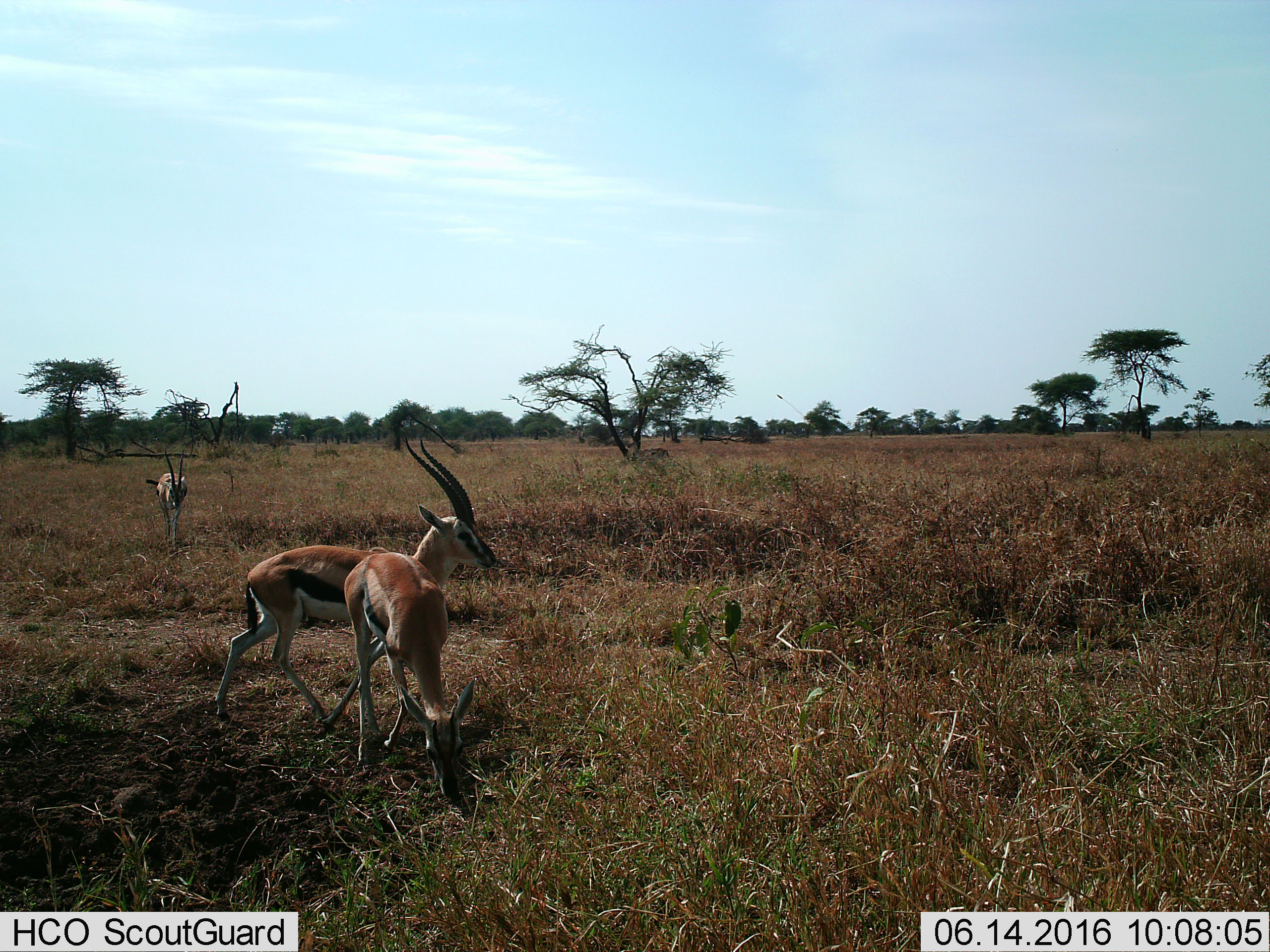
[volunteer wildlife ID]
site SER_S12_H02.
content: unidentified animal